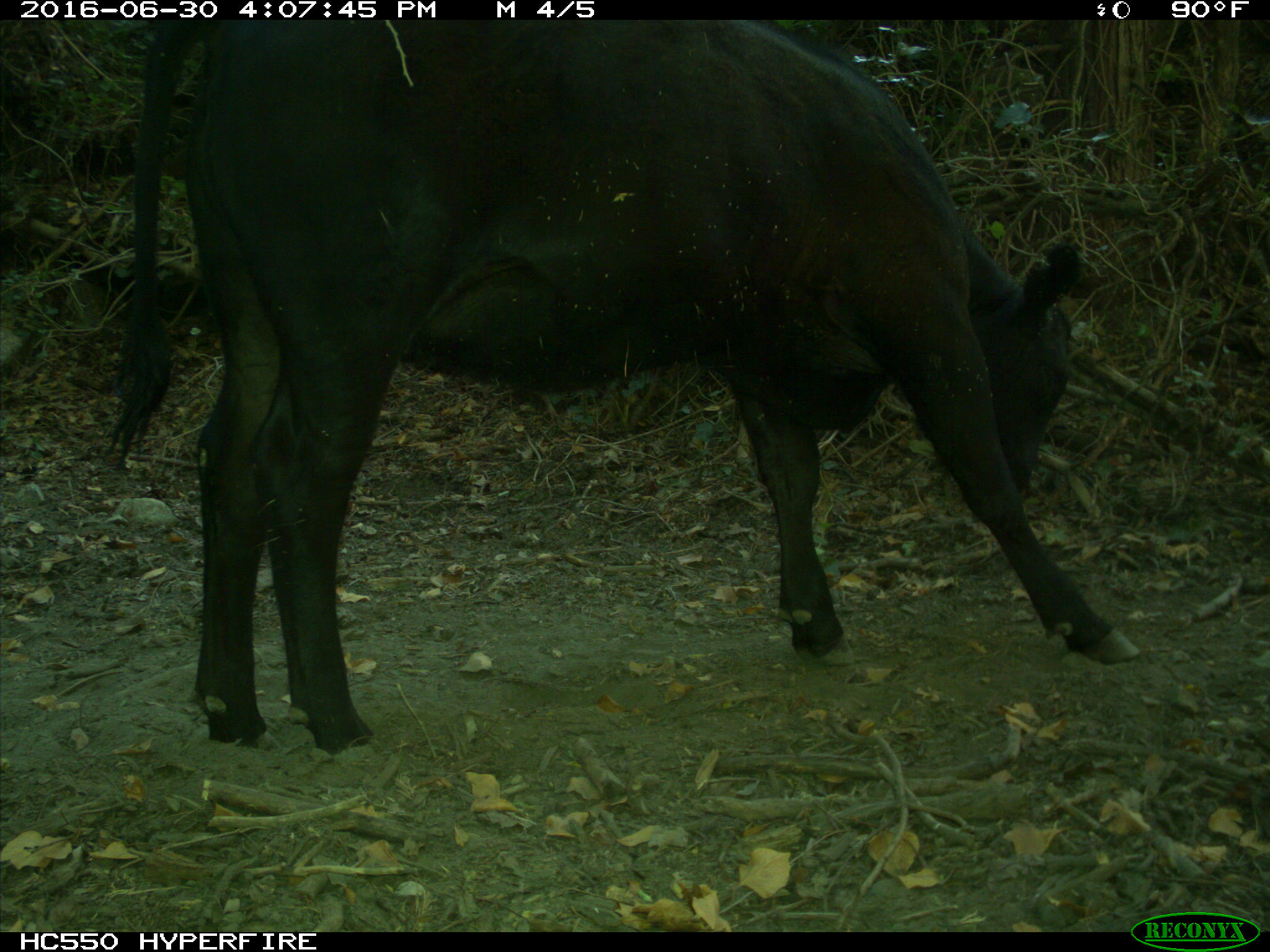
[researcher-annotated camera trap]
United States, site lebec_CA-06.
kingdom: Animalia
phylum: Chordata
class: Mammalia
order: Artiodactyla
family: Bovidae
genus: Bos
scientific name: Bos taurus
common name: domestic cow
Bos taurus (domestic cow).